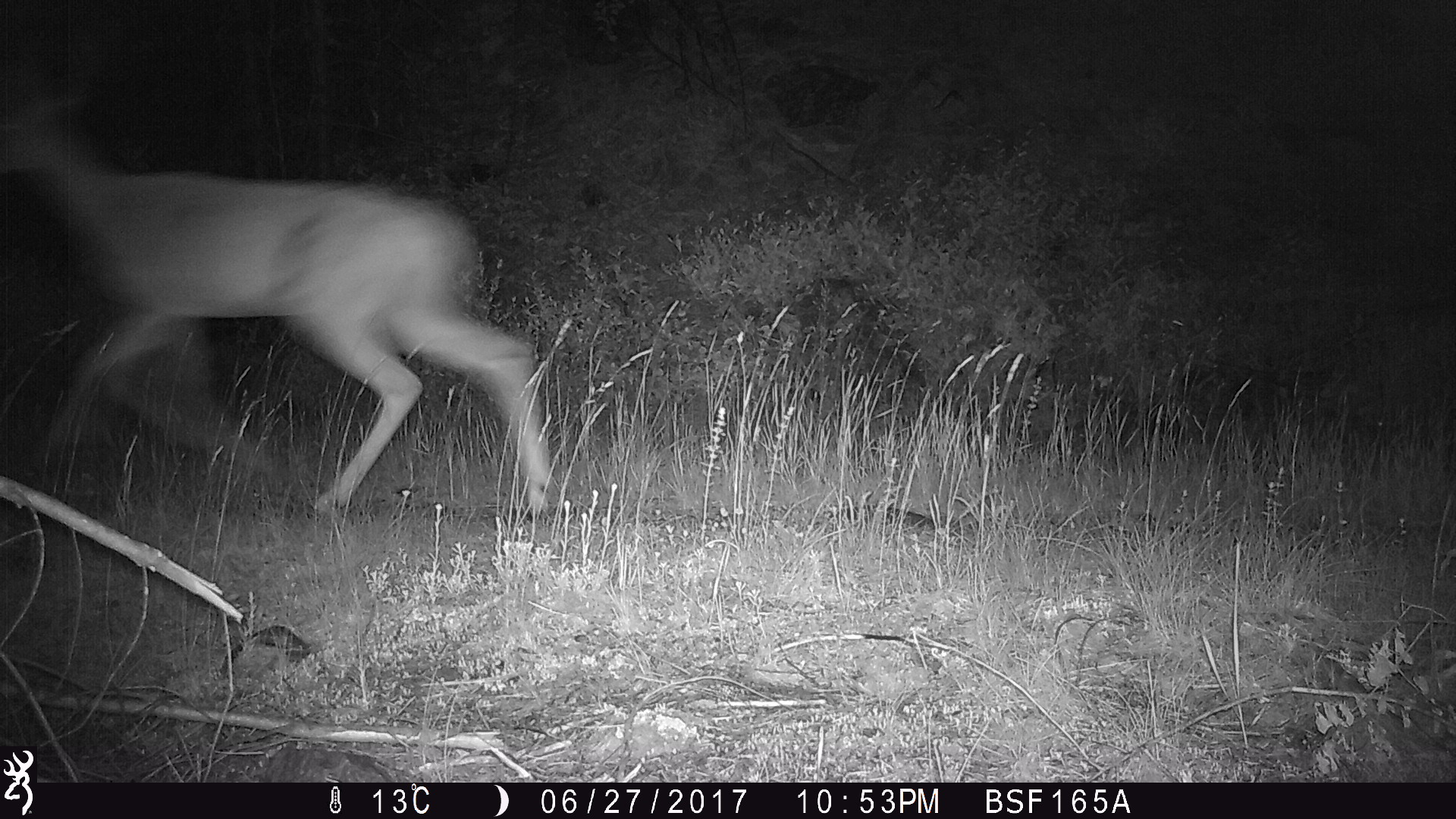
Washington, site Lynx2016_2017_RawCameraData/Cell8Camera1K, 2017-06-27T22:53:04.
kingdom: Animalia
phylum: Chordata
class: Mammalia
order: Artiodactyla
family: Cervidae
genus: Odocoileus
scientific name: Odocoileus virginianus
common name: white-tailed deer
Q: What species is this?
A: Odocoileus virginianus (white-tailed deer).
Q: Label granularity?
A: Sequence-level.